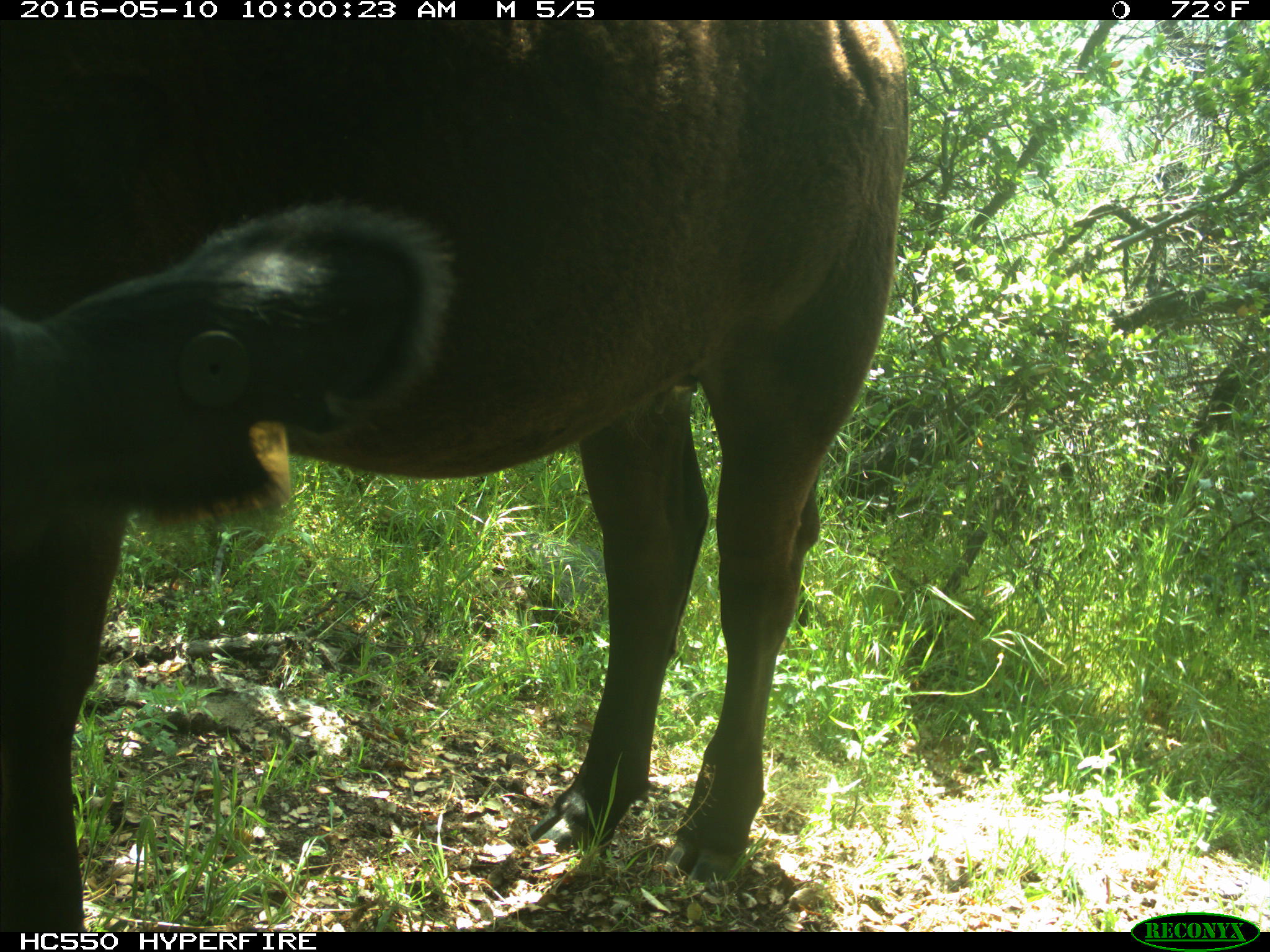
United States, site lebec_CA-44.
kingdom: Animalia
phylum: Chordata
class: Mammalia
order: Artiodactyla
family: Bovidae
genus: Bos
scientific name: Bos taurus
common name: domestic cow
Bos taurus (domestic cow).